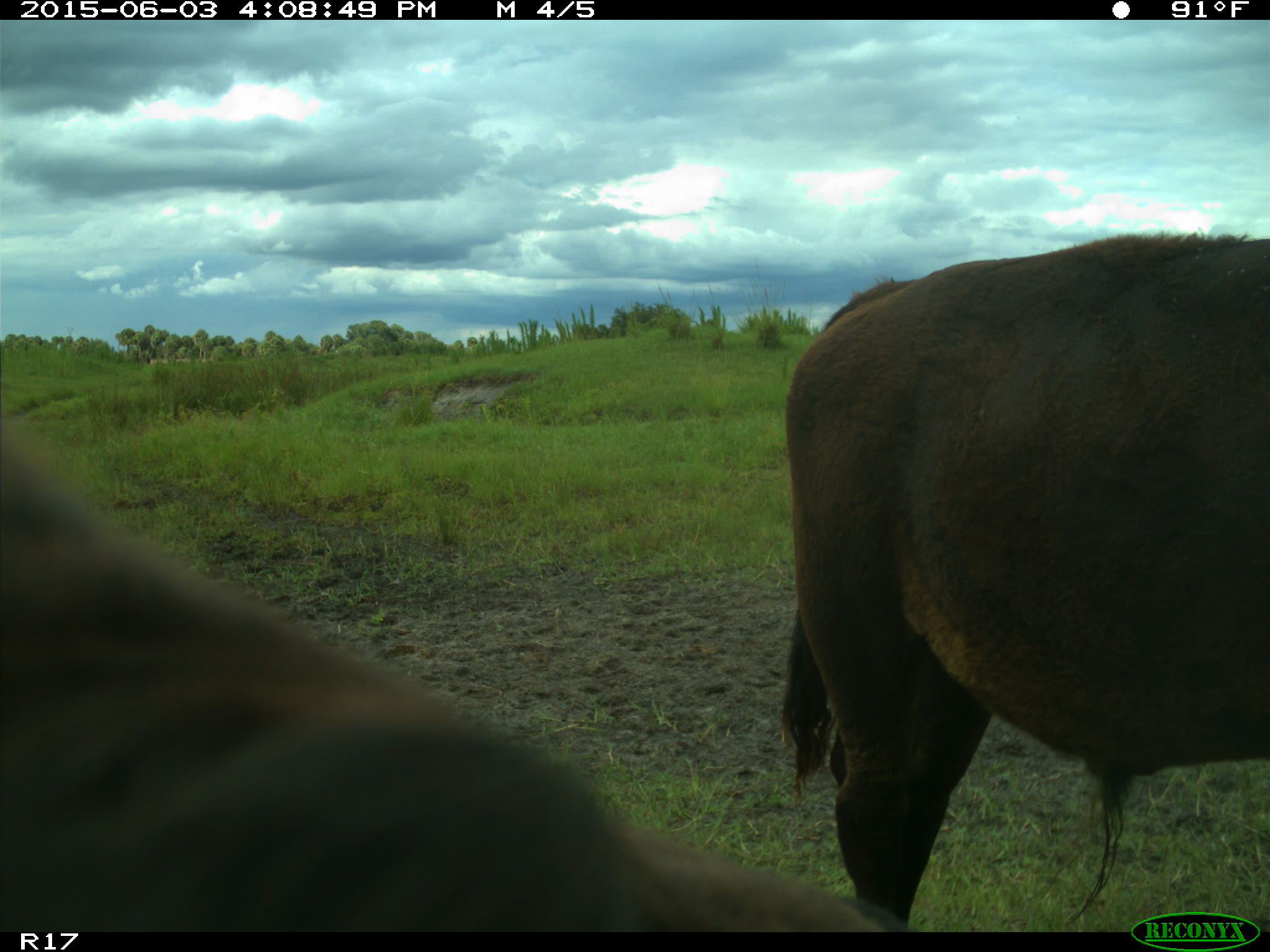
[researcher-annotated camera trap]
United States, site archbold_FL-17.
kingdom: Animalia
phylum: Chordata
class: Mammalia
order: Artiodactyla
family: Bovidae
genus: Bos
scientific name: Bos taurus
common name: domestic cow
Bos taurus (domestic cow).